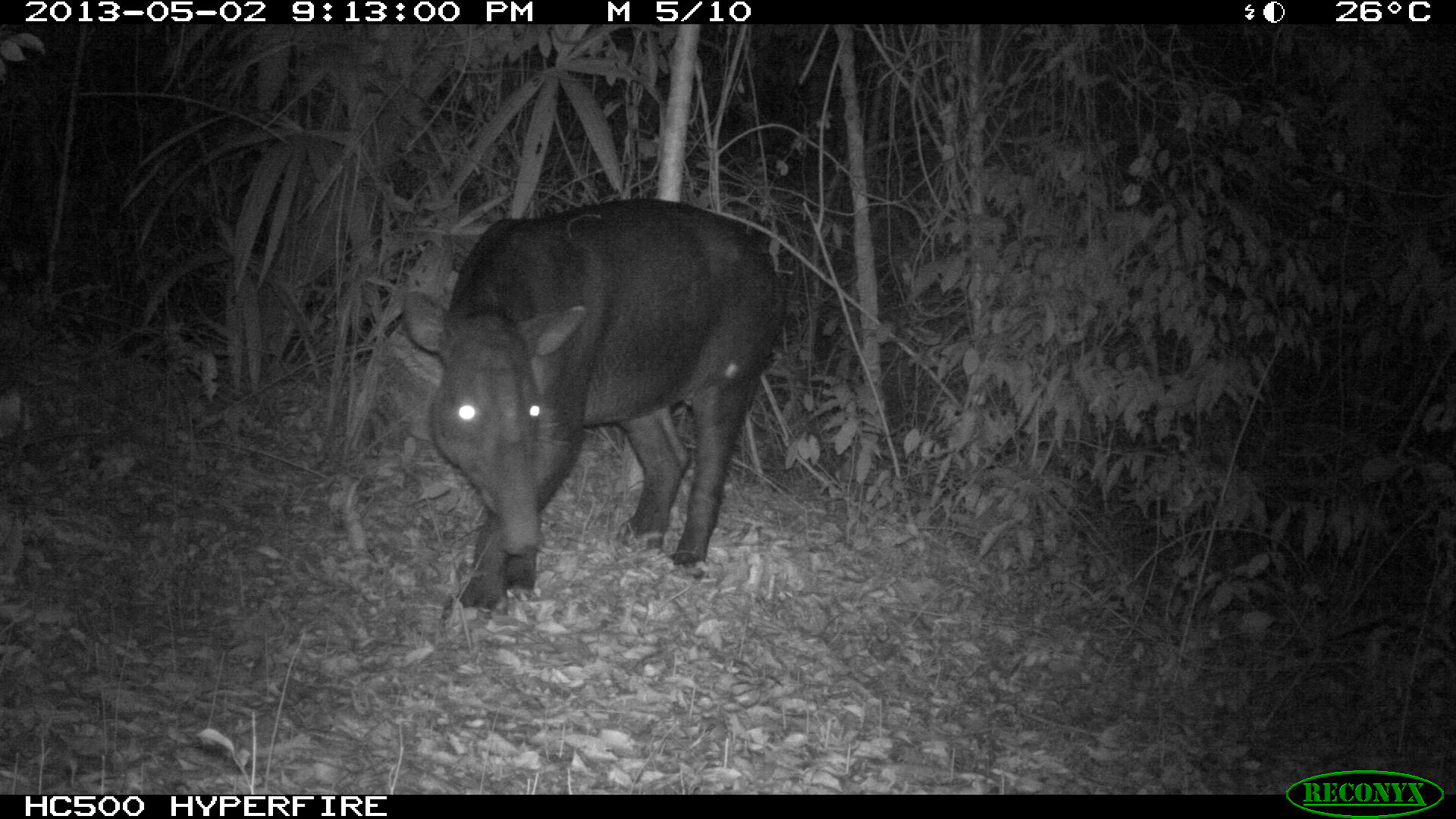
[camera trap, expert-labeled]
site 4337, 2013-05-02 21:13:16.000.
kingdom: Animalia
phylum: Chordata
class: Mammalia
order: Perissodactyla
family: Tapiridae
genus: Tapirus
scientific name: Tapirus bairdii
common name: baird's tapir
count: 1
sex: male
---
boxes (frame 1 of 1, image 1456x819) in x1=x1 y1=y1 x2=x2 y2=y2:
tapirus bairdii: x1=397 y1=195 x2=788 y2=616